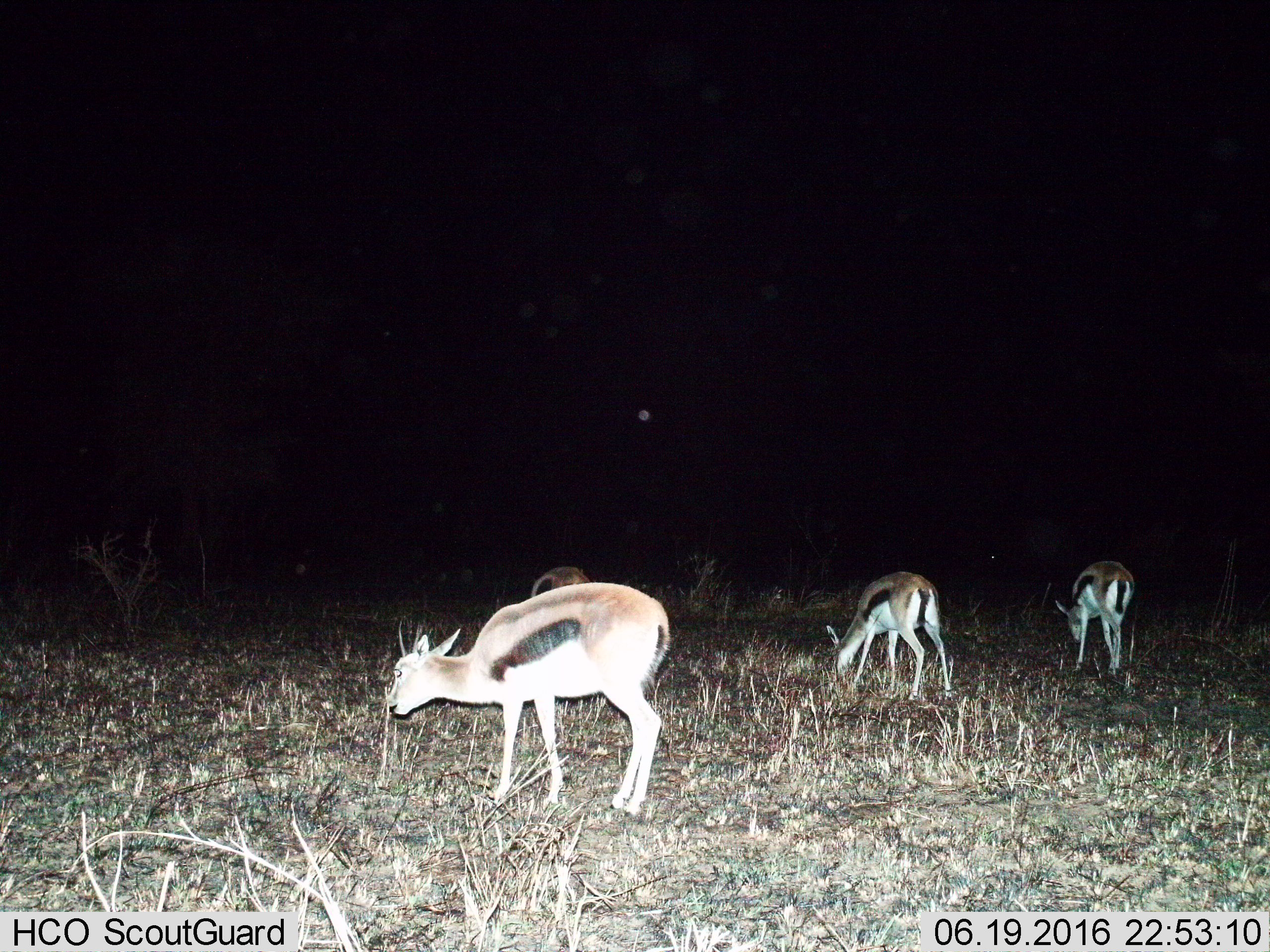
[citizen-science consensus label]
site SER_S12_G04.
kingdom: Animalia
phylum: Chordata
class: Mammalia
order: Artiodactyla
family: Bovidae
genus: Eudorcas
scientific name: Eudorcas thomsonii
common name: thomson's gazelle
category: gazellethomsons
Gazellethomsons (thomson's gazelle) (Eudorcas thomsonii), count 4. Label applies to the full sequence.